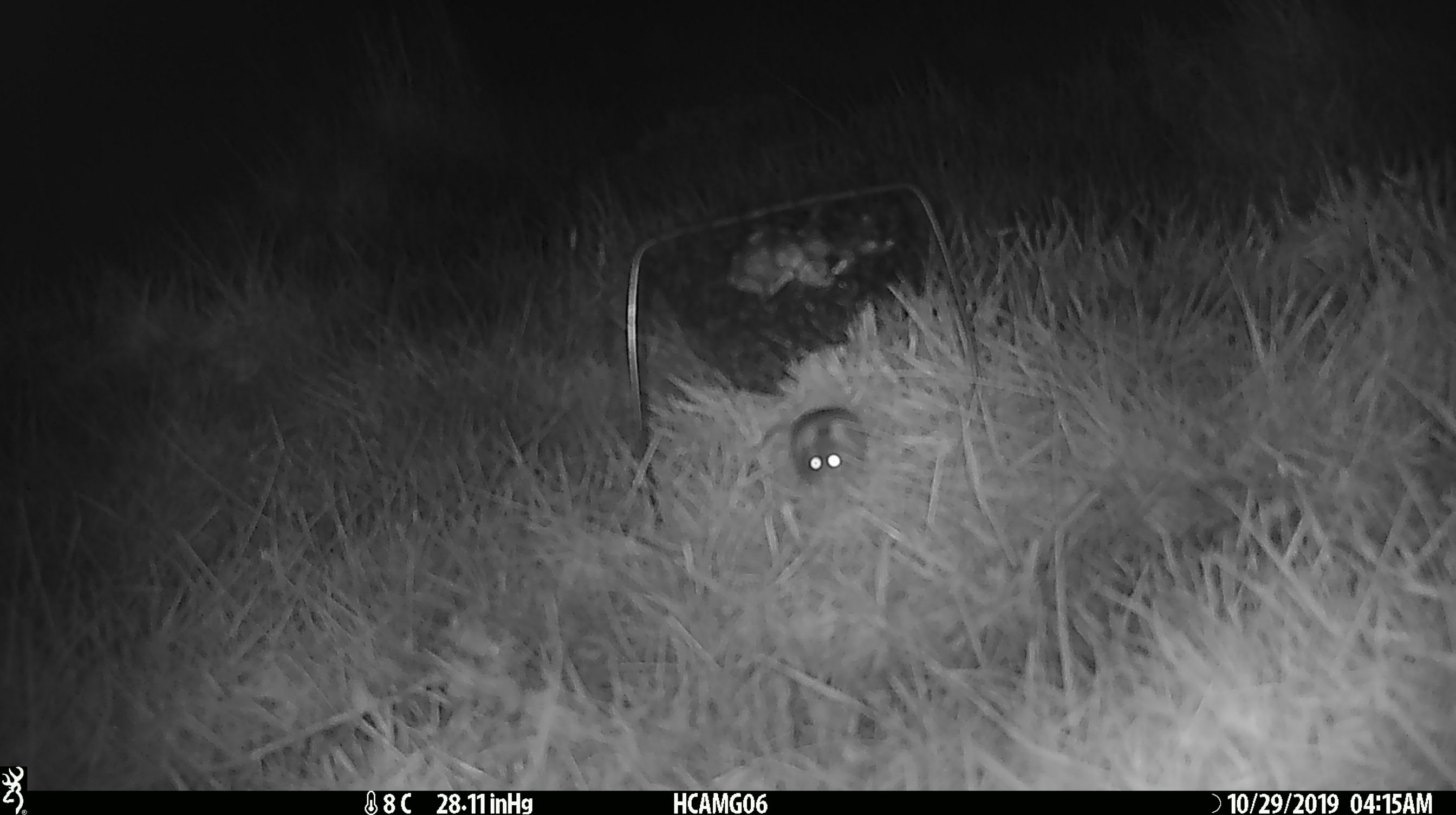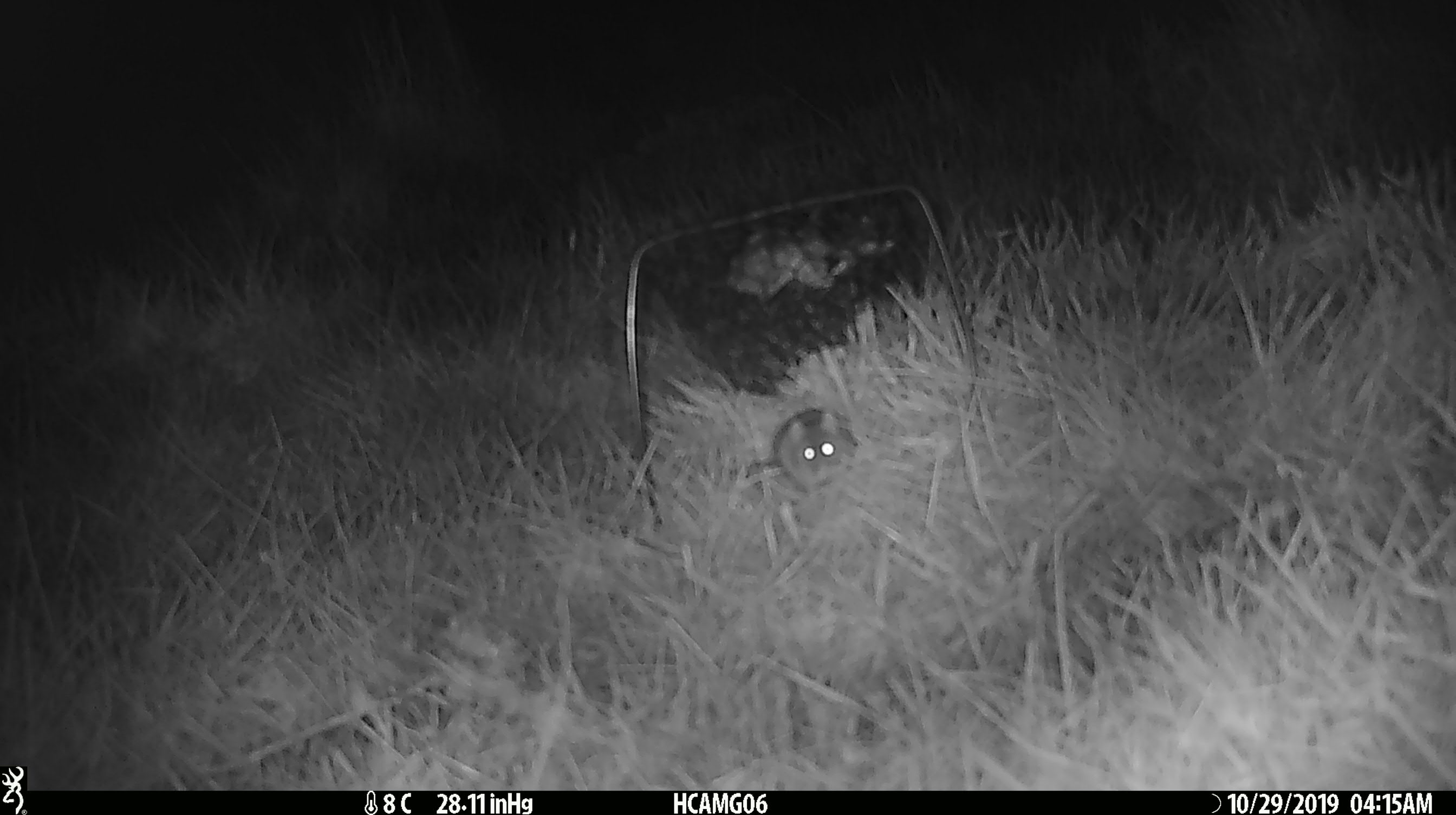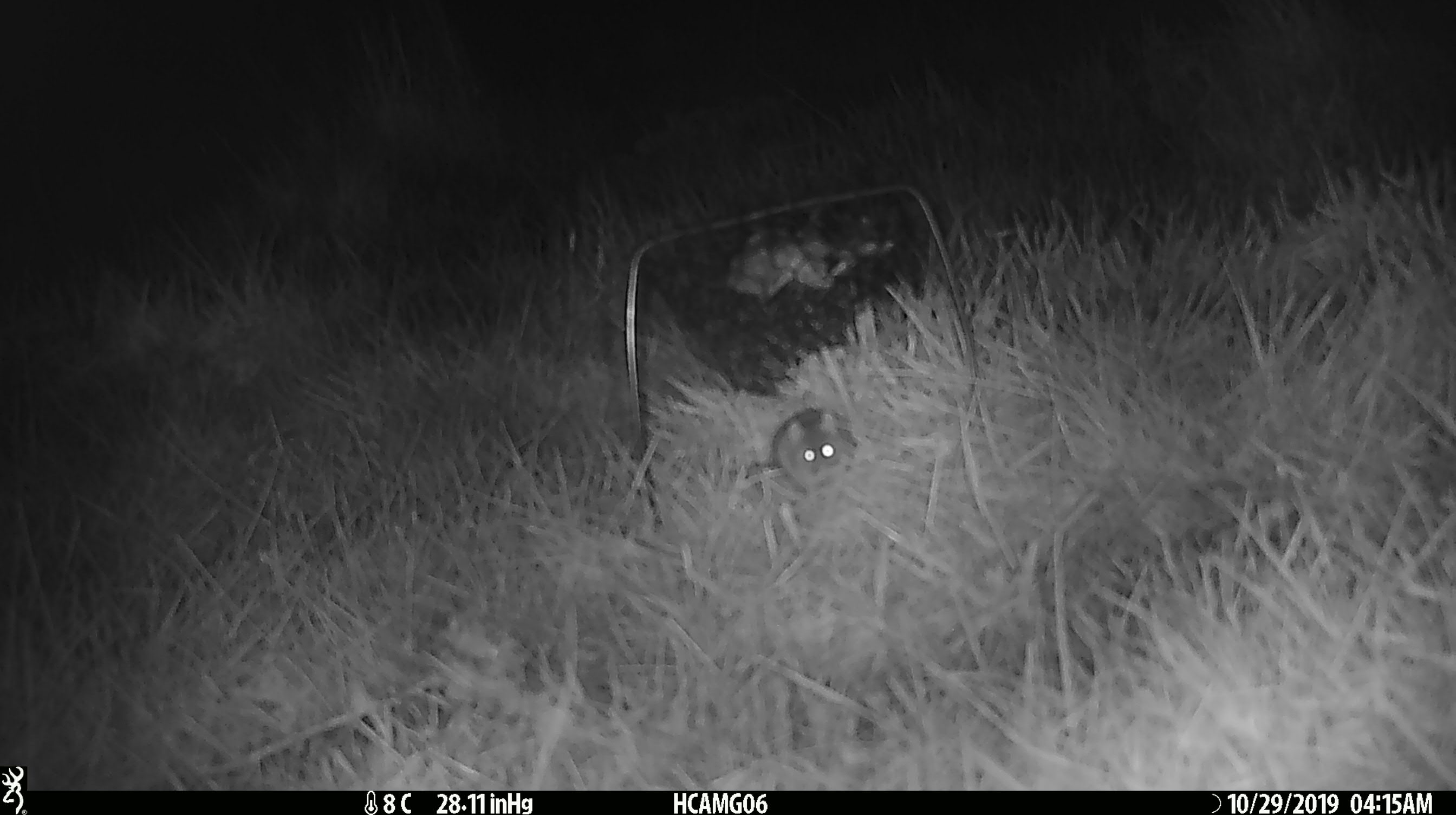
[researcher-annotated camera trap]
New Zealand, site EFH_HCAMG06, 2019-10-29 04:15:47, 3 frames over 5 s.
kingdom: Animalia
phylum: Chordata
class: Mammalia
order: Rodentia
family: Muridae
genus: Mus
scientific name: Mus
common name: mouse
Mouse (Mus).